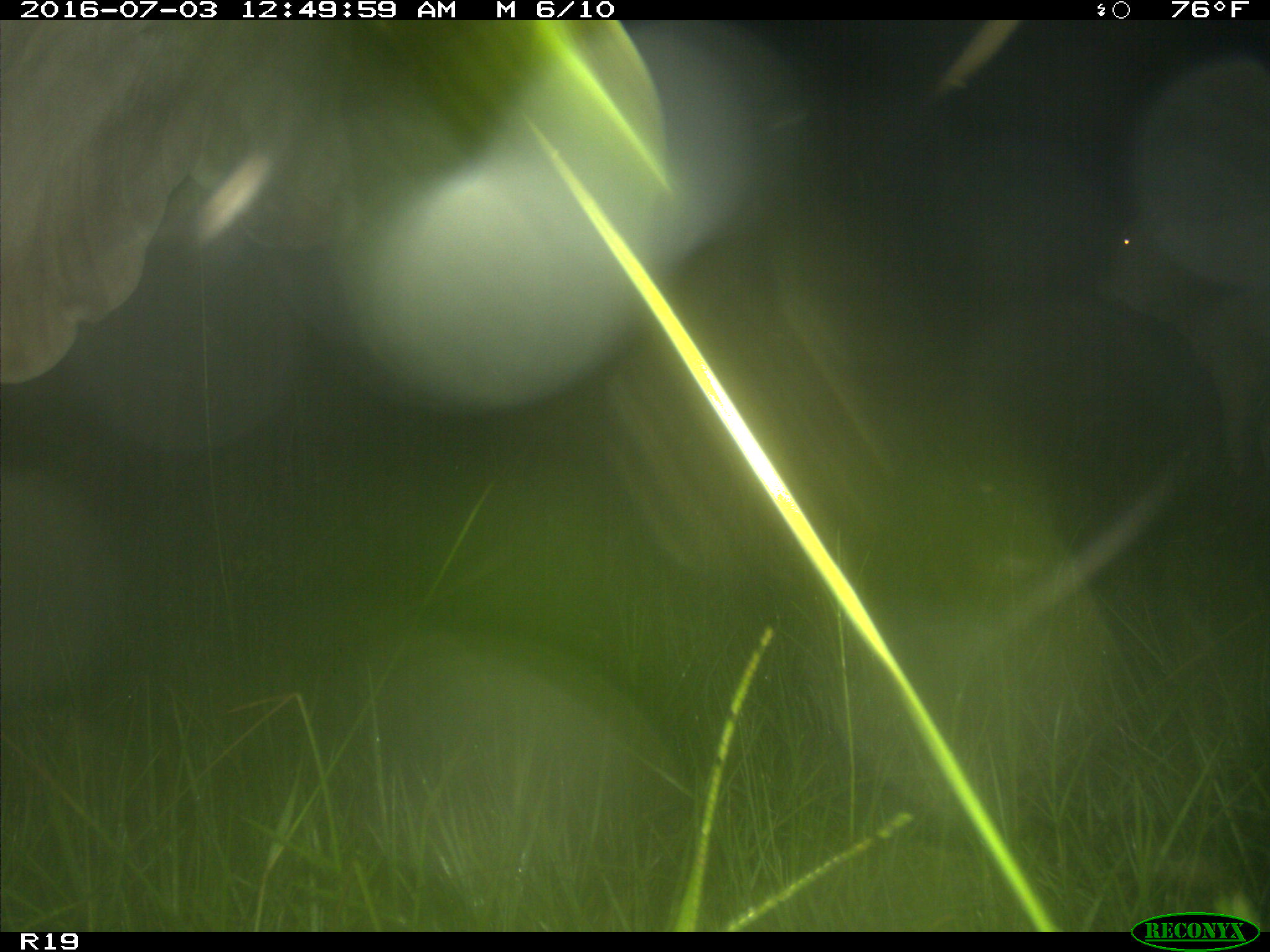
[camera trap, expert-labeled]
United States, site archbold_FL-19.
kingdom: Animalia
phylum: Chordata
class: Mammalia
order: Artiodactyla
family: Bovidae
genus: Bos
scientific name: Bos taurus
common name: domestic cow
Bos taurus (domestic cow).